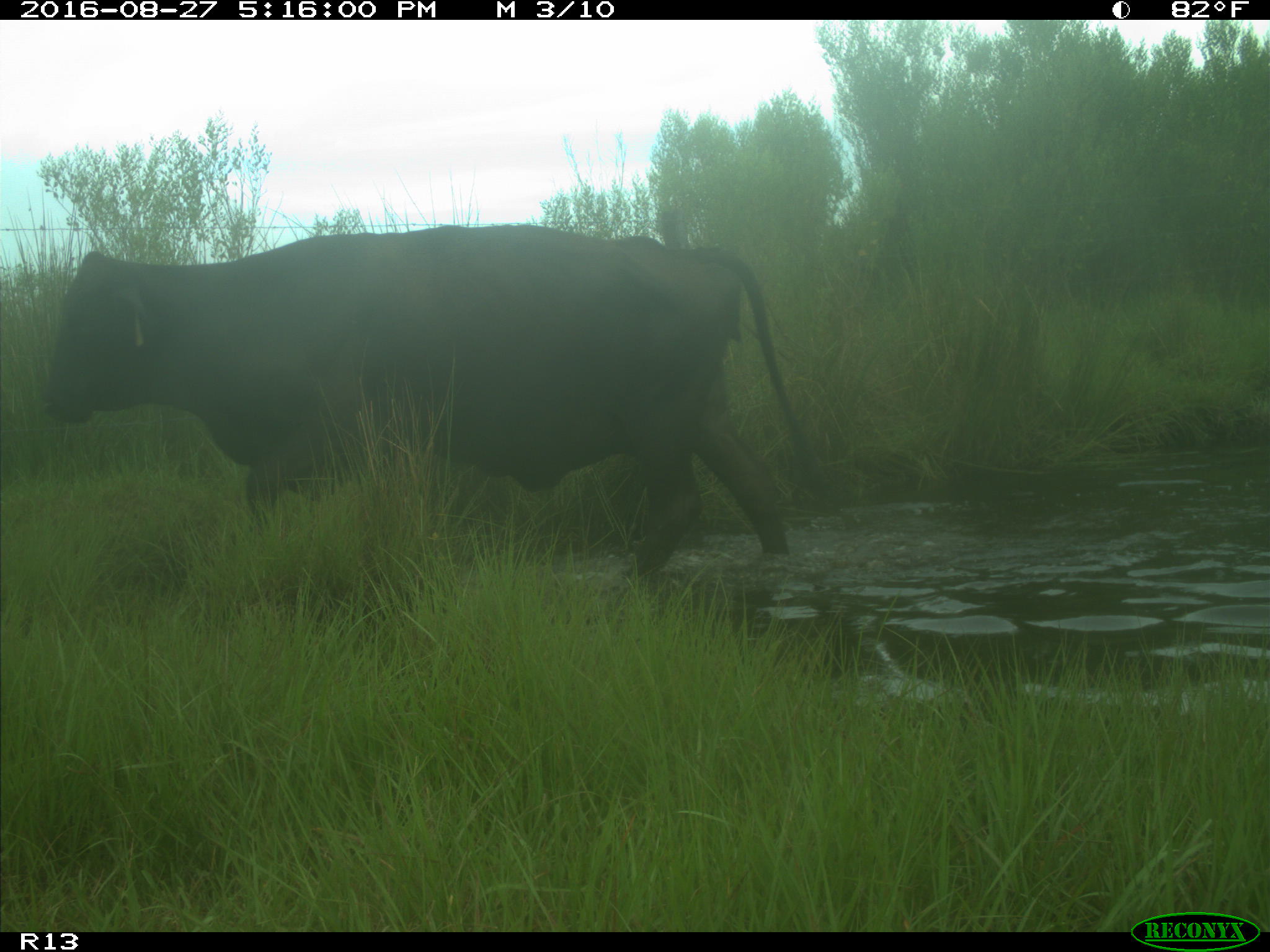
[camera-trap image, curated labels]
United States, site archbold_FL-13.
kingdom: Animalia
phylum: Chordata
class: Mammalia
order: Artiodactyla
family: Bovidae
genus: Bos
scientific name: Bos taurus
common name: domestic cow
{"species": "Bos taurus (domestic cow)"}